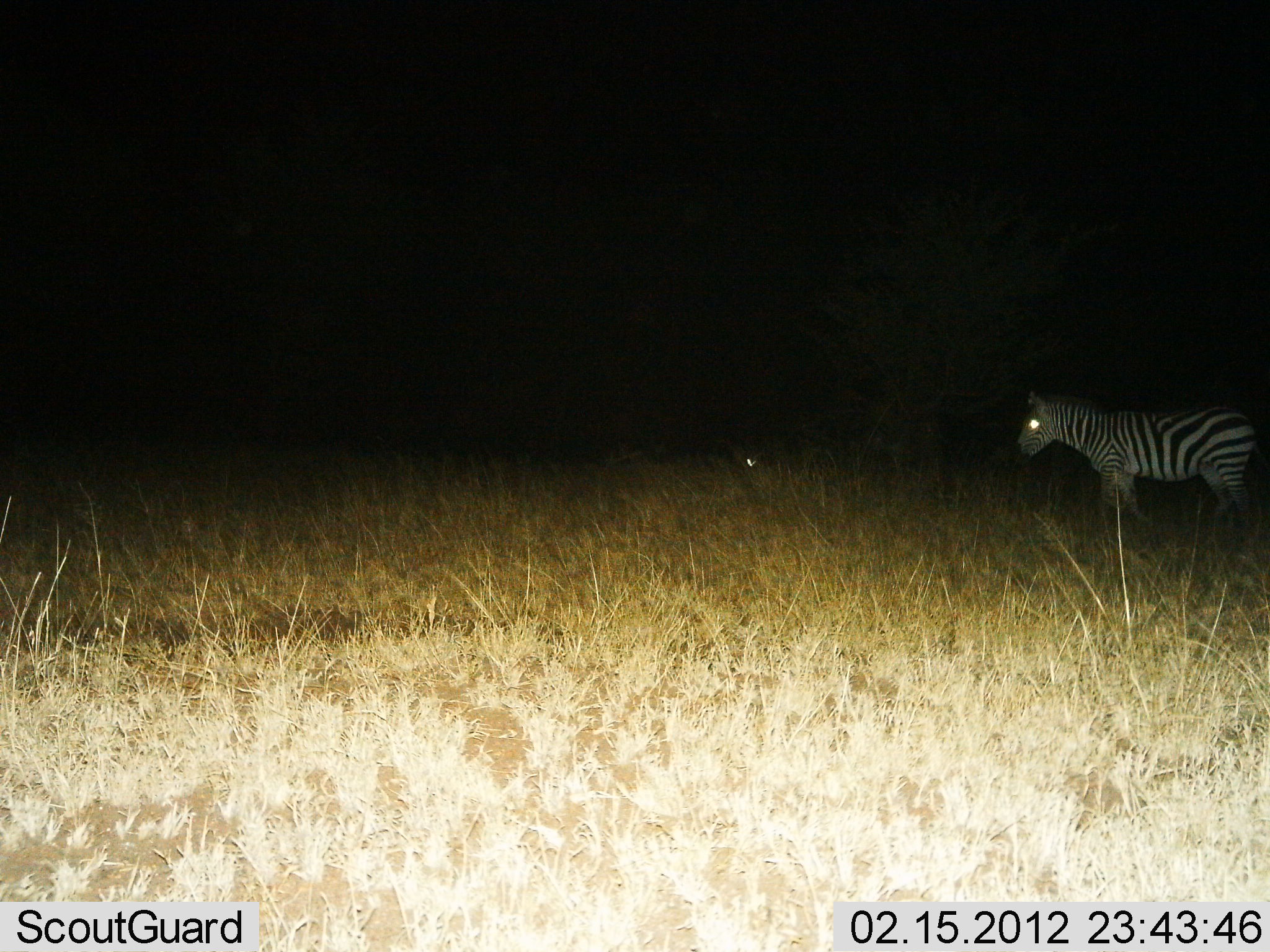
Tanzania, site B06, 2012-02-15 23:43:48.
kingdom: Animalia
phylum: Chordata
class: Mammalia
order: Perissodactyla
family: Equidae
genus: Equus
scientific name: Equus quagga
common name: plains zebra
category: zebra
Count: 1.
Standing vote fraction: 64%.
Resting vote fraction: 0%.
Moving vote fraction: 43%.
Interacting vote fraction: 0%.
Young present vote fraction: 0%.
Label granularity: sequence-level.